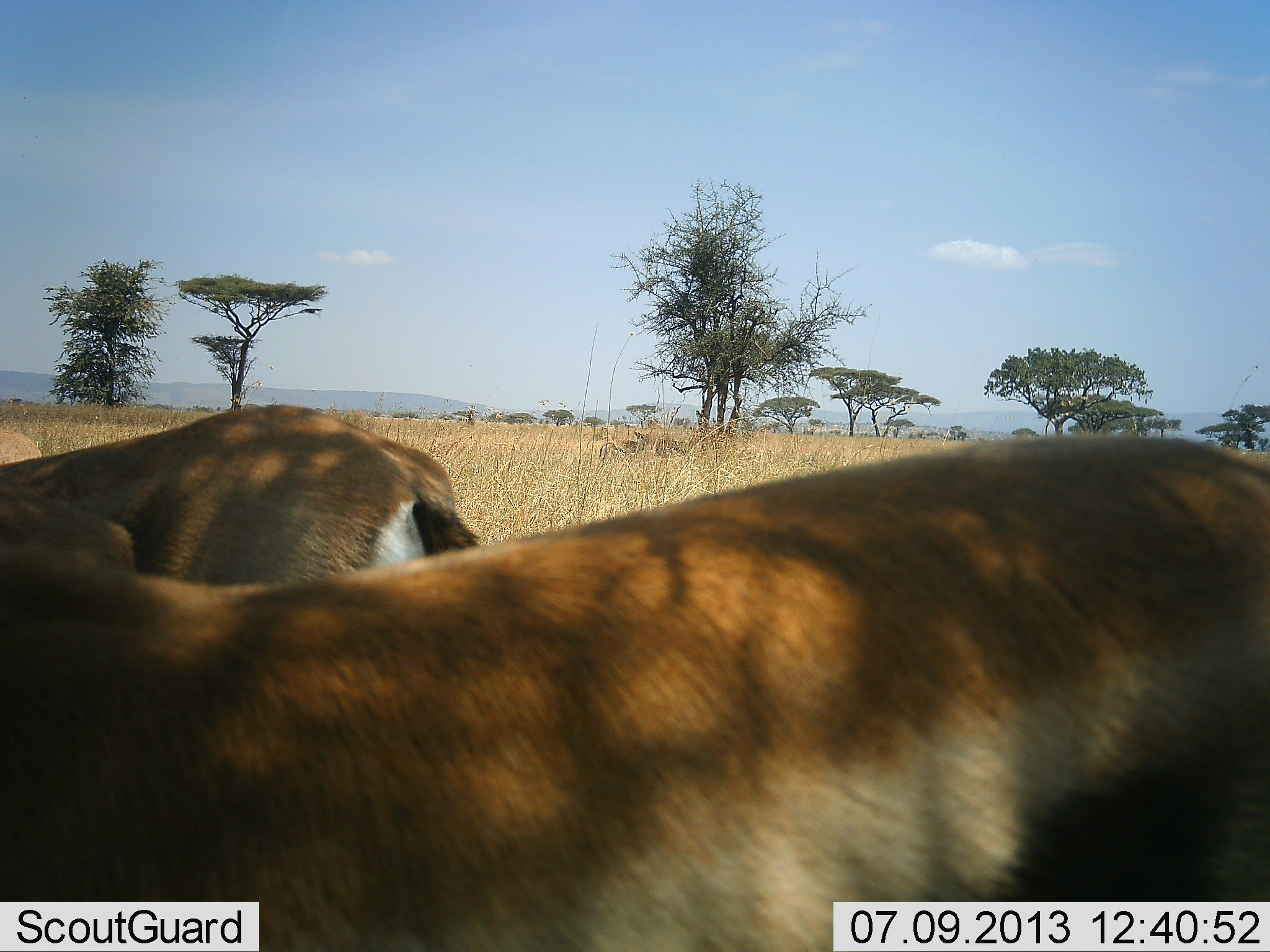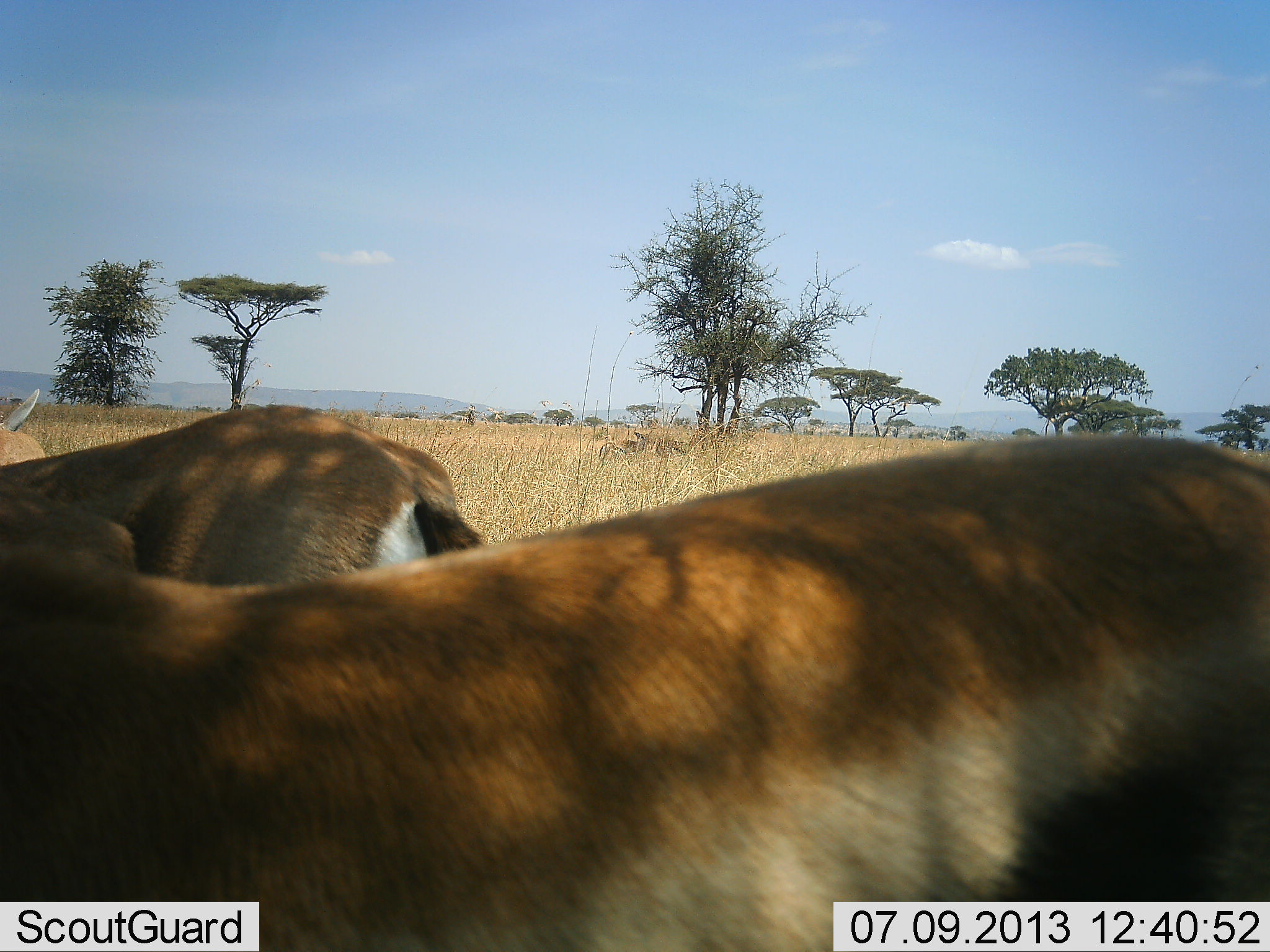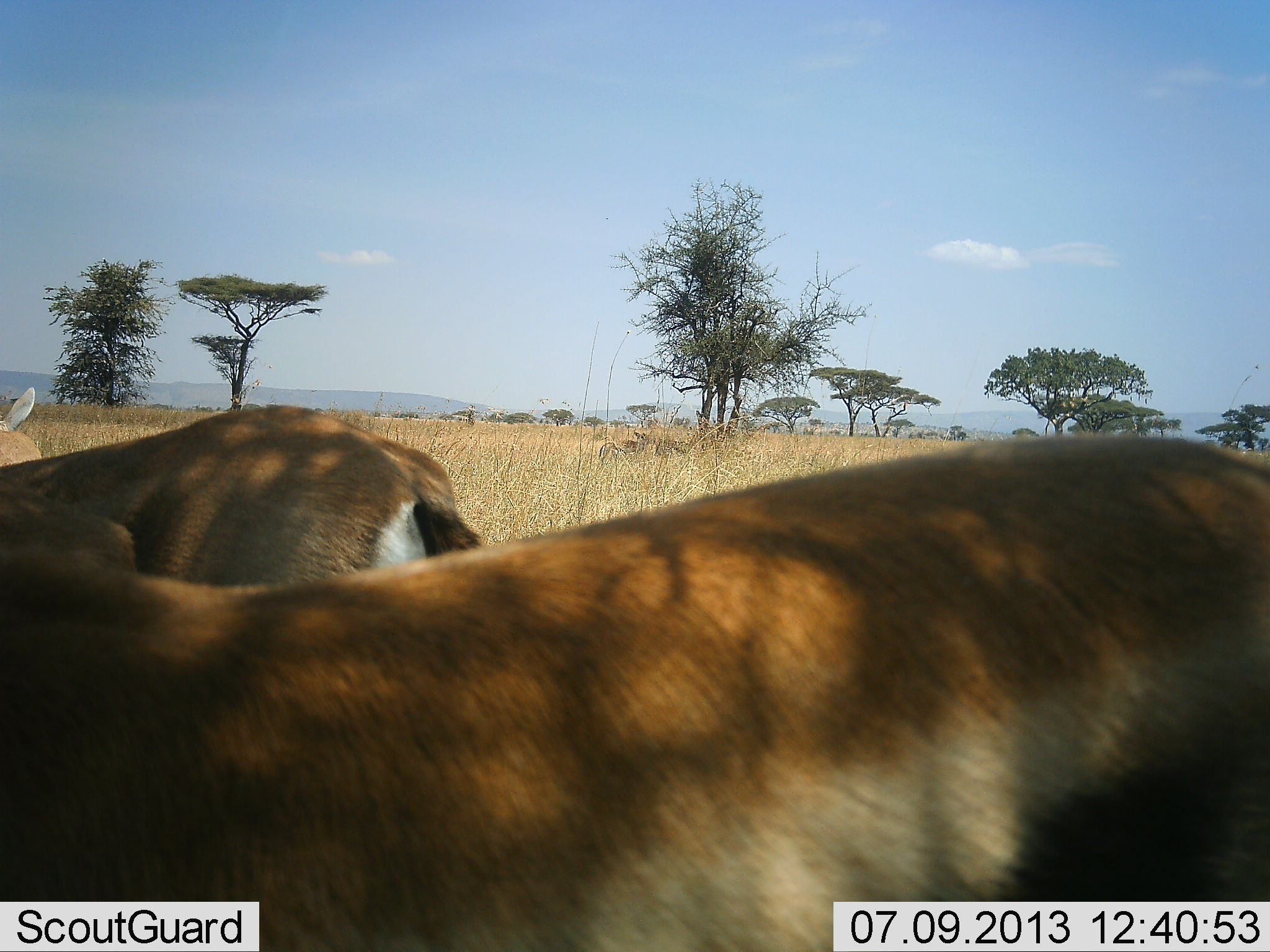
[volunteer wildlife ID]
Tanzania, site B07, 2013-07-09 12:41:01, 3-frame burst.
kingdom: Animalia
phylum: Chordata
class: Mammalia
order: Artiodactyla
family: Bovidae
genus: Eudorcas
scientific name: Eudorcas thomsonii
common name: thomson's gazelle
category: gazellethomsons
Gazellethomsons (thomson's gazelle) (Eudorcas thomsonii), count 3. Behavior (volunteer vote fractions): standing 90%, resting 0%, moving 10%, interacting 0%. Young present (vote fraction): 0%. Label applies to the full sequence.